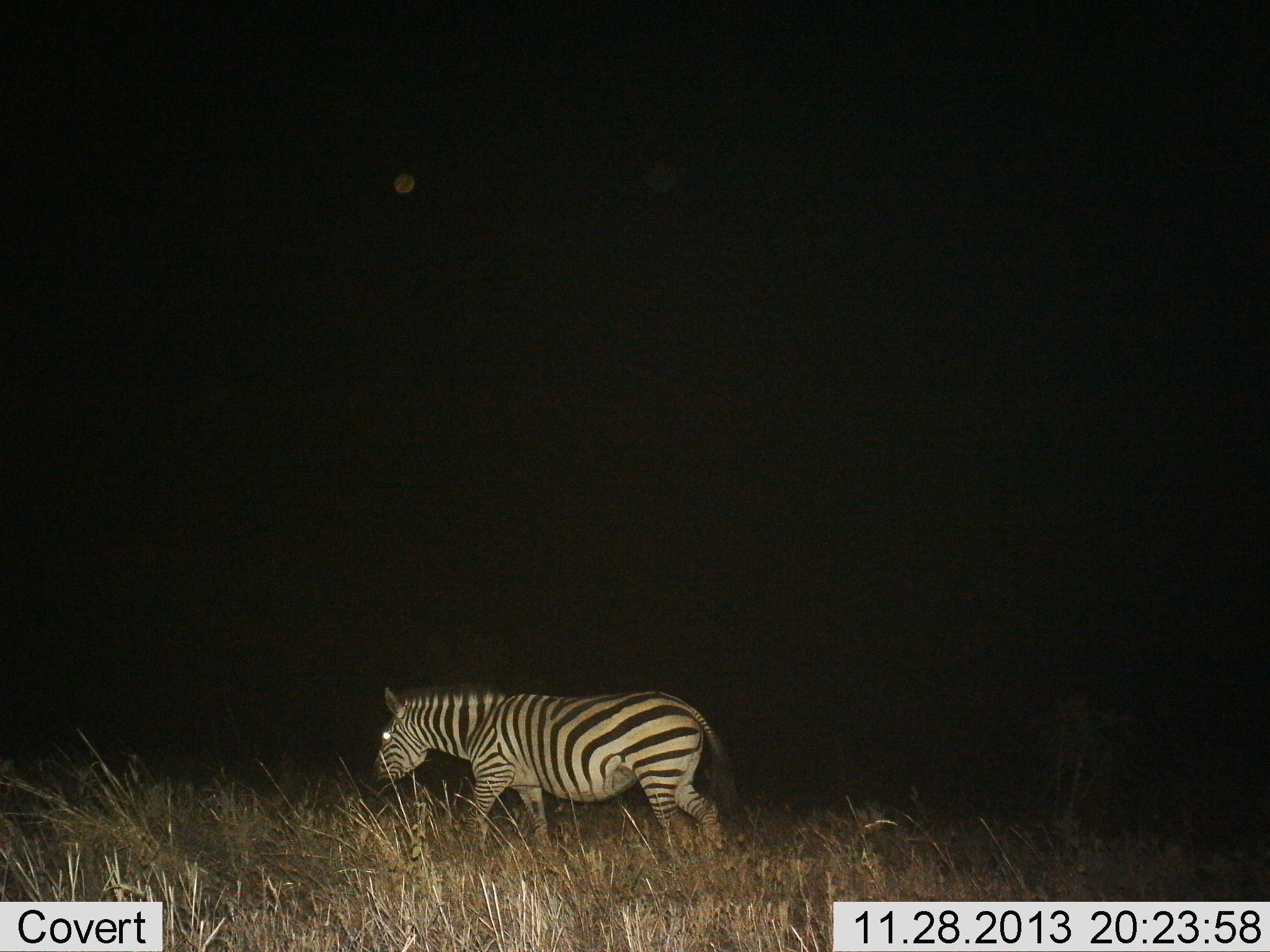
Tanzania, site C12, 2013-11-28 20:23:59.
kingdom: Animalia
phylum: Chordata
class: Mammalia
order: Perissodactyla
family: Equidae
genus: Equus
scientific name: Equus quagga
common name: plains zebra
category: zebra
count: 1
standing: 30%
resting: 0%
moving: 70%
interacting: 0%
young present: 0%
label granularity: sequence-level